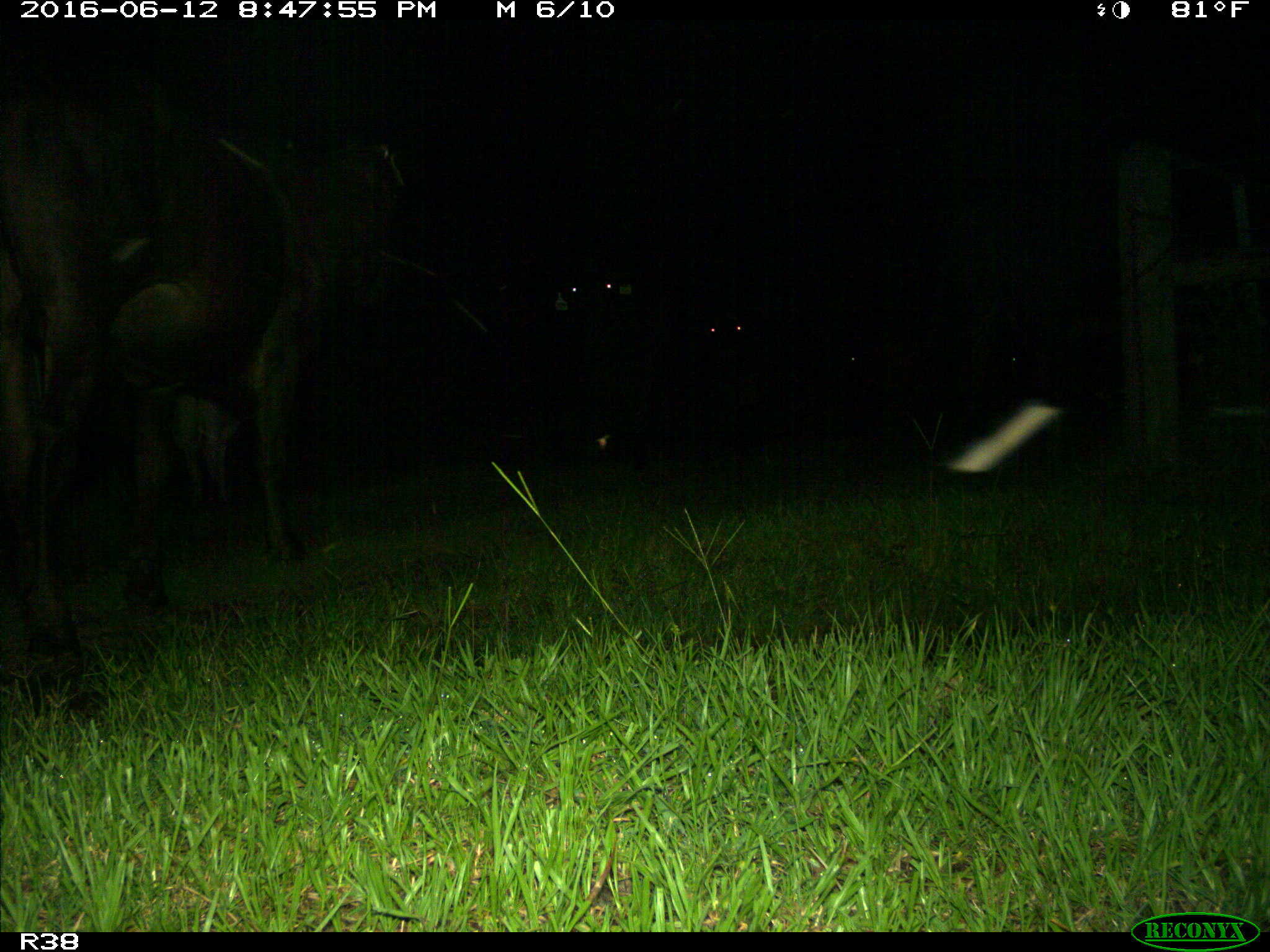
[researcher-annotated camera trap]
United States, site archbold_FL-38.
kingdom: Animalia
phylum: Chordata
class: Mammalia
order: Artiodactyla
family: Bovidae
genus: Bos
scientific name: Bos taurus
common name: domestic cow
Bos taurus (domestic cow).